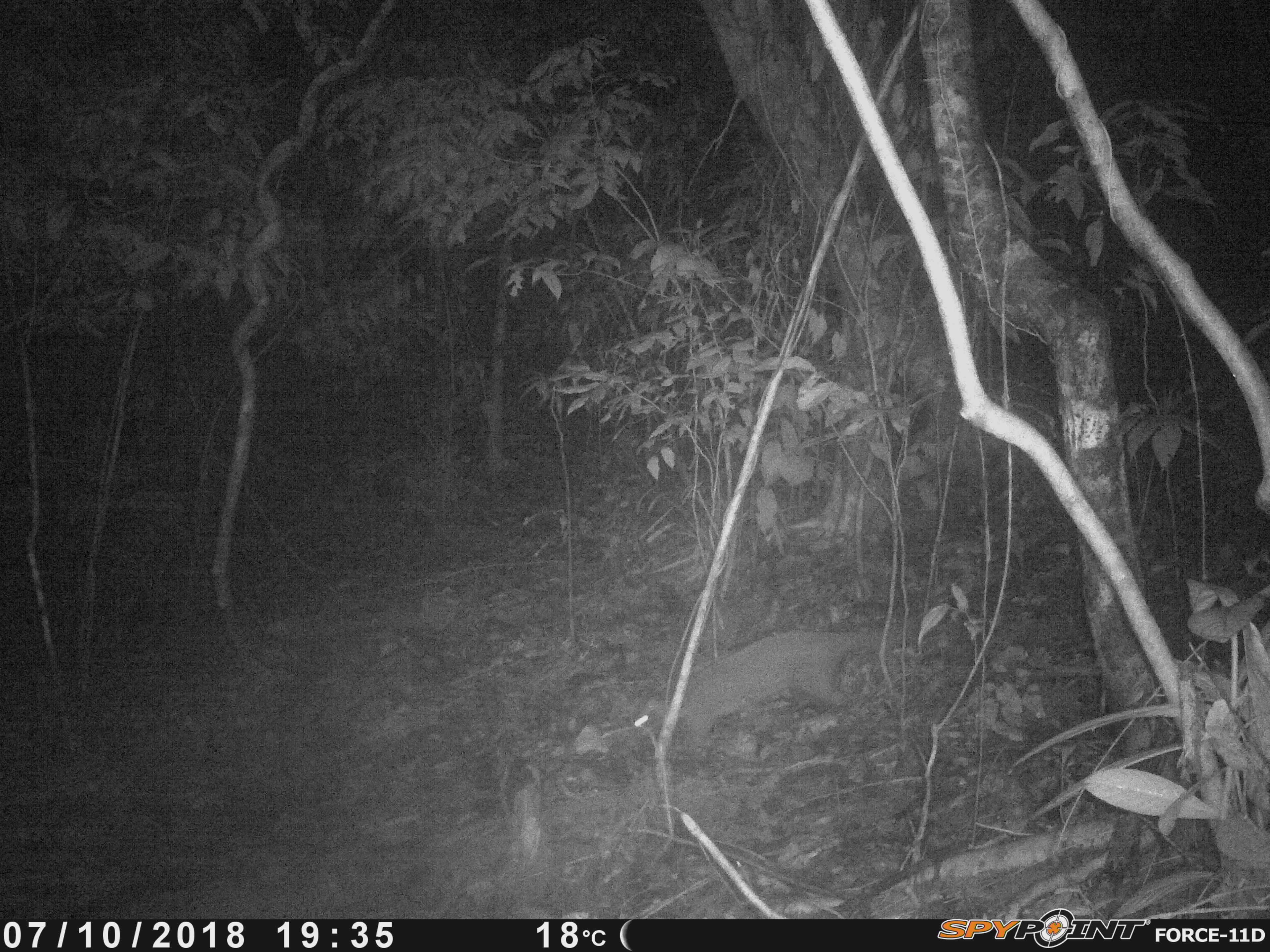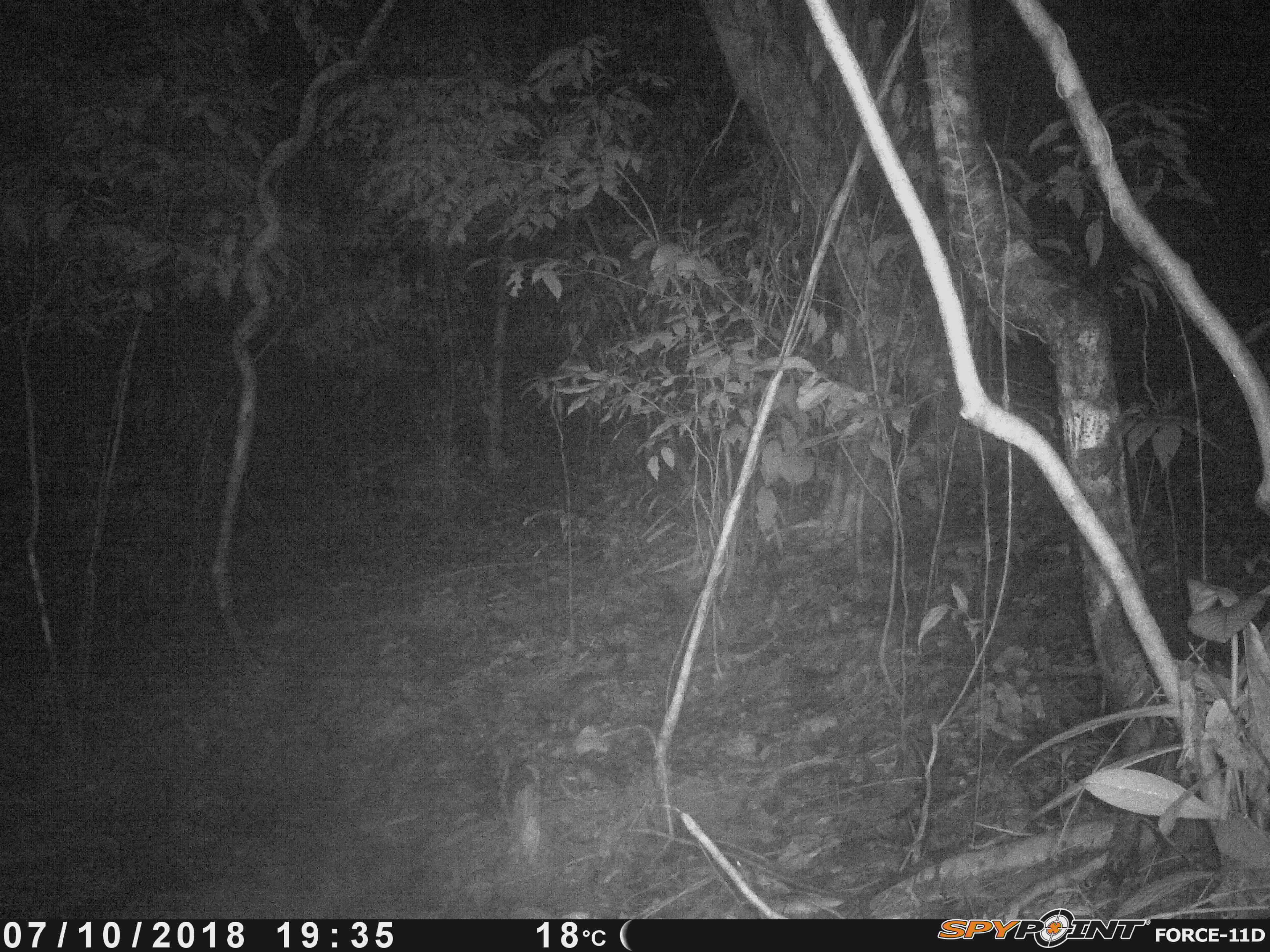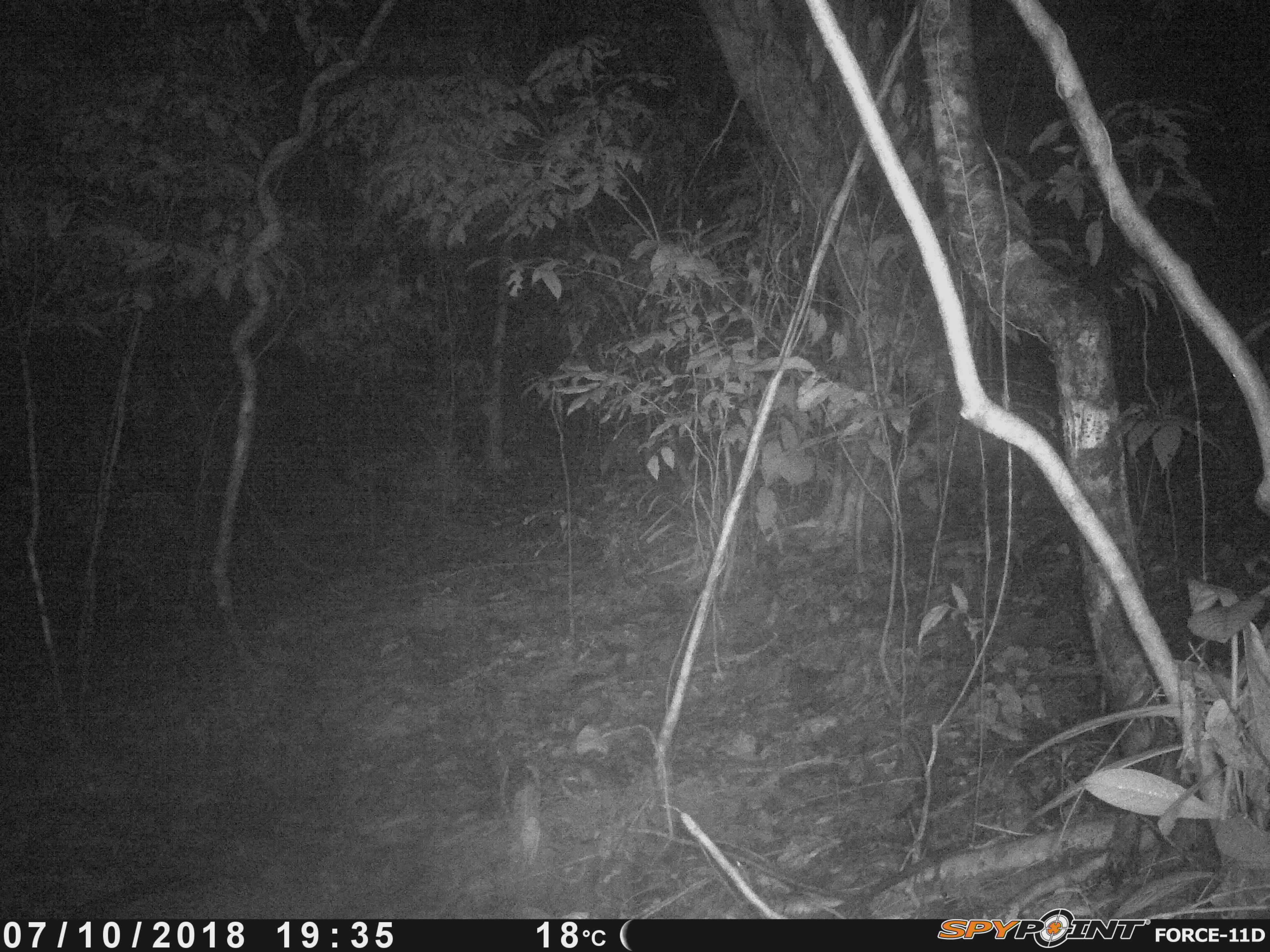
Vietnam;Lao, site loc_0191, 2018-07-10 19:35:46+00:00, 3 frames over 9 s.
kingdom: Animalia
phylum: Chordata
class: Mammalia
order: Carnivora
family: Viverridae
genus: Paguma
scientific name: Paguma larvata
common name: masked palm civet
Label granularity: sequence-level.